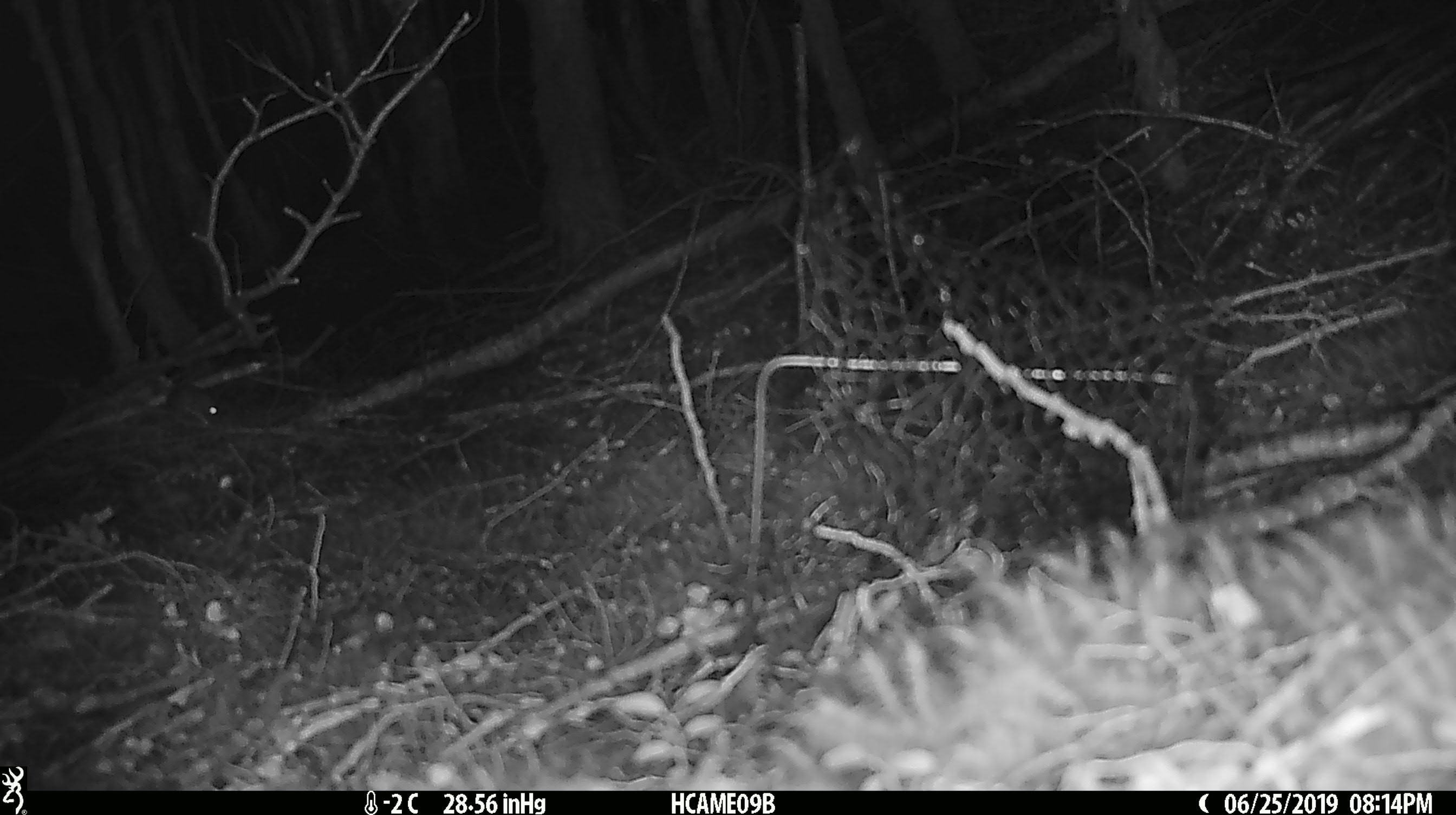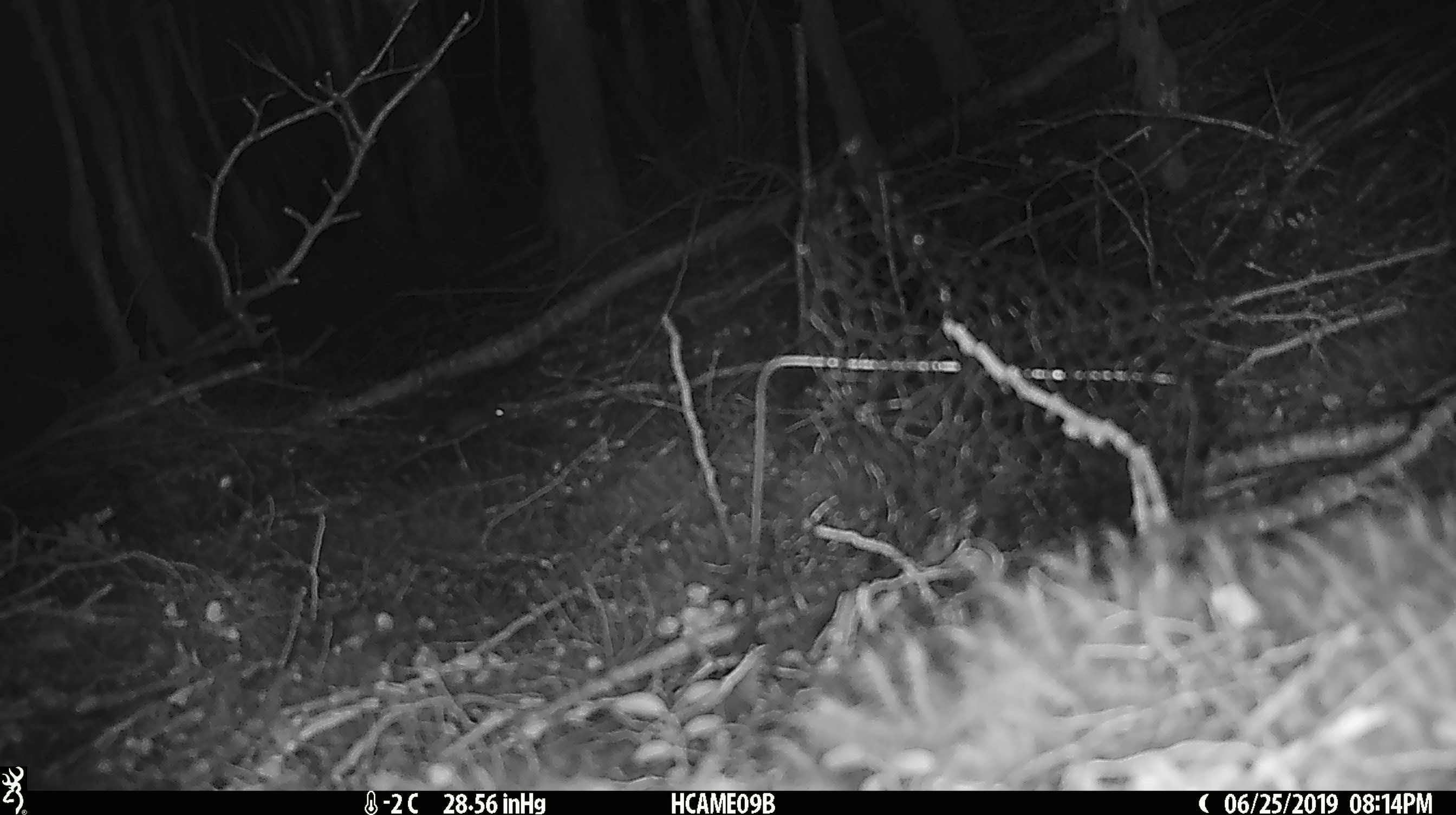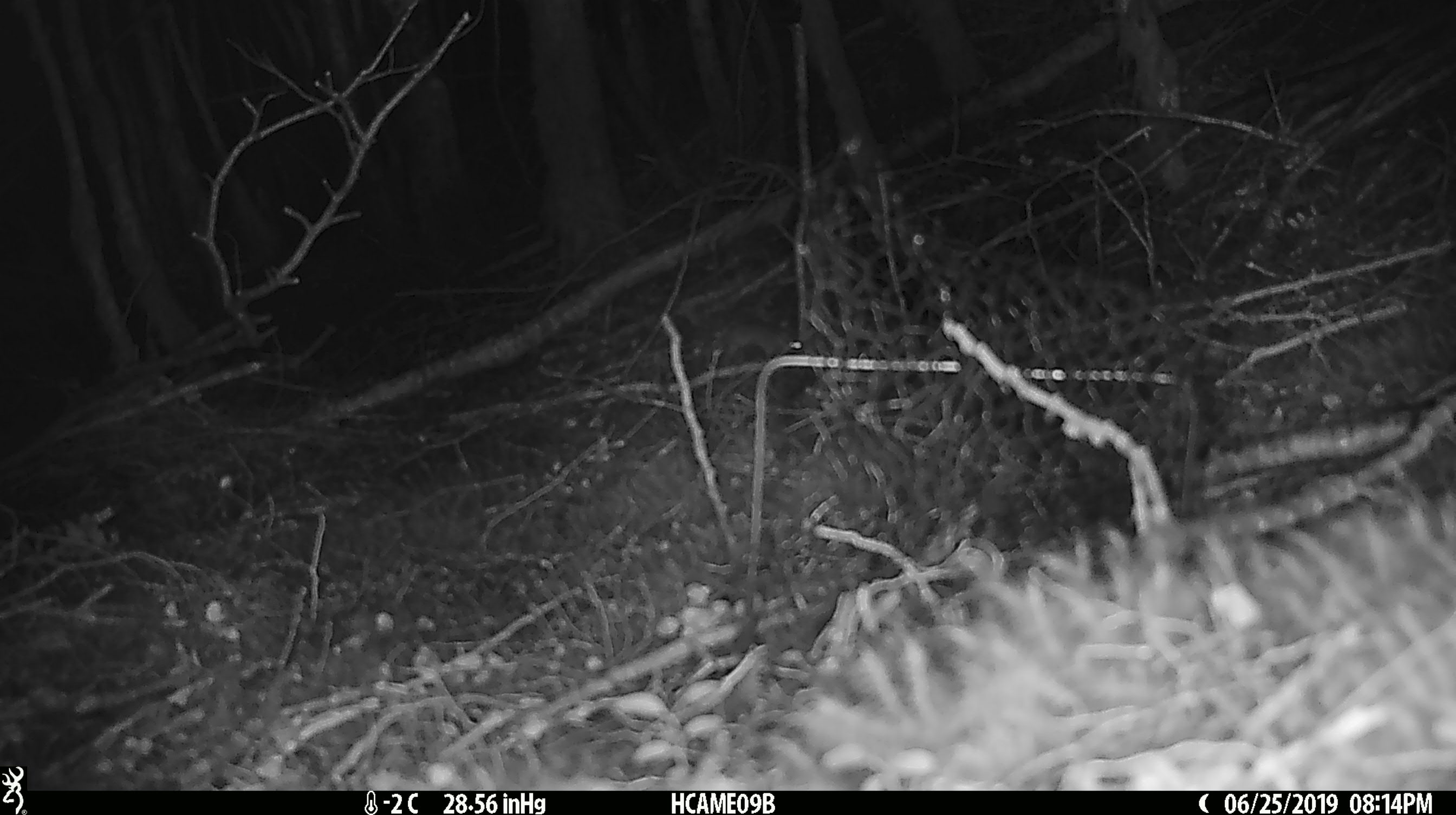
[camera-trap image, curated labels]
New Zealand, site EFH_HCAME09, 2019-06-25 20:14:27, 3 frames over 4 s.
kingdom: Animalia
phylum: Chordata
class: Mammalia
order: Rodentia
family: Muridae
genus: Mus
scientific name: Mus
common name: mouse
Mouse (Mus).